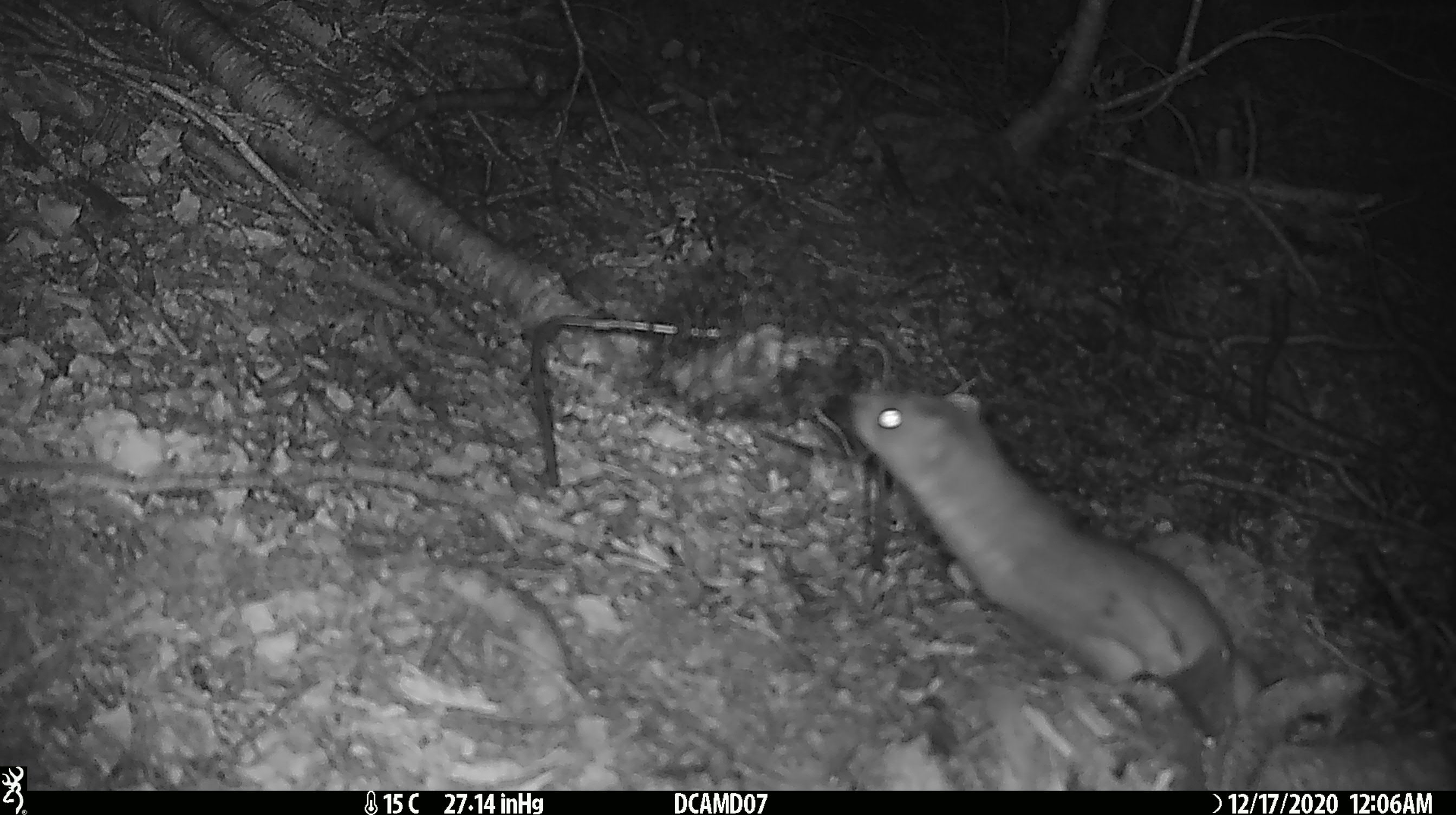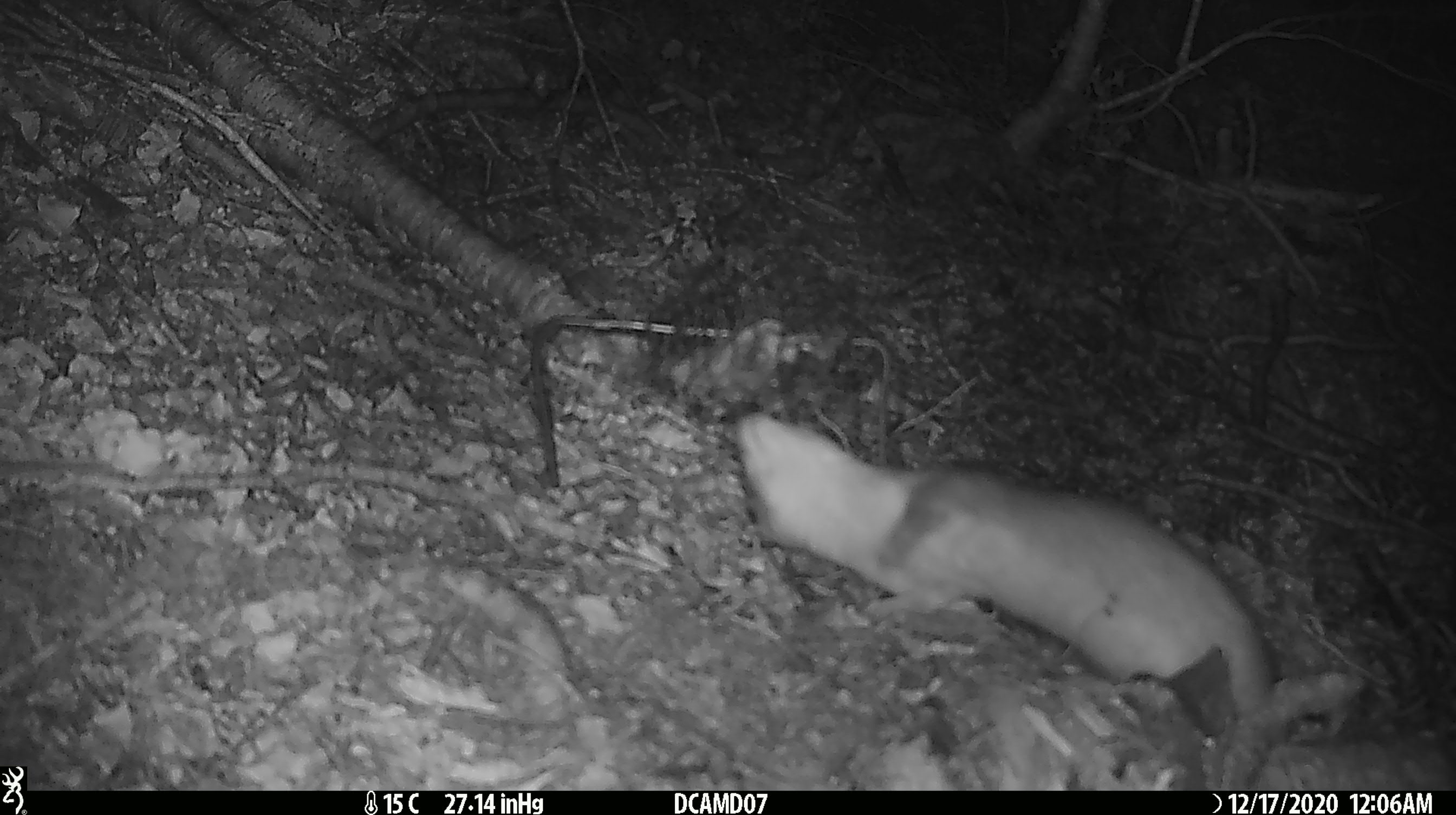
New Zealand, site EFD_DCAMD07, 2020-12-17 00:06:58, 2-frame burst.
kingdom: Animalia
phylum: Chordata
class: Mammalia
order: Carnivora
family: Mustelidae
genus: Mustela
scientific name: Mustela erminea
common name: stoat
Stoat (Mustela erminea).